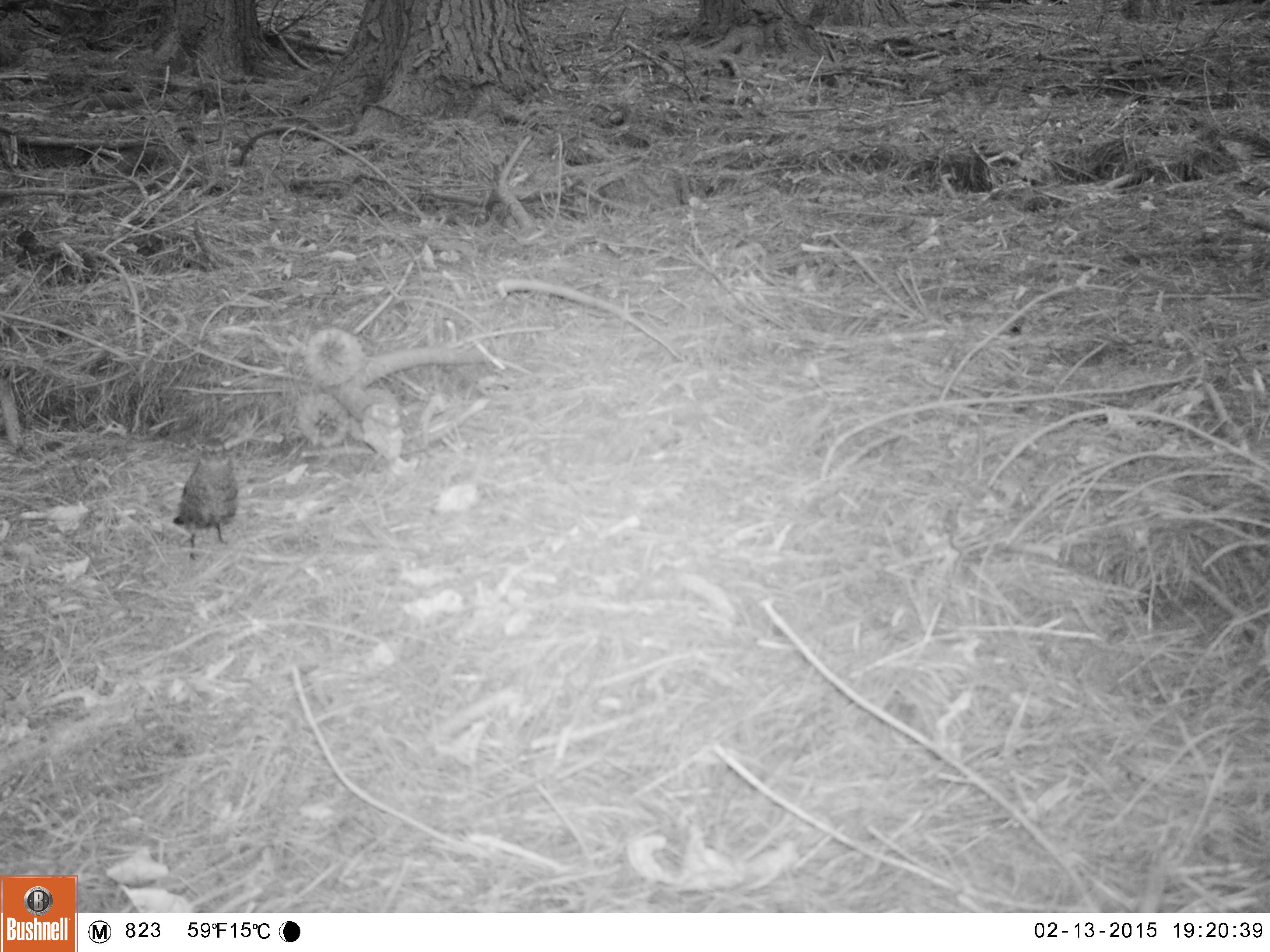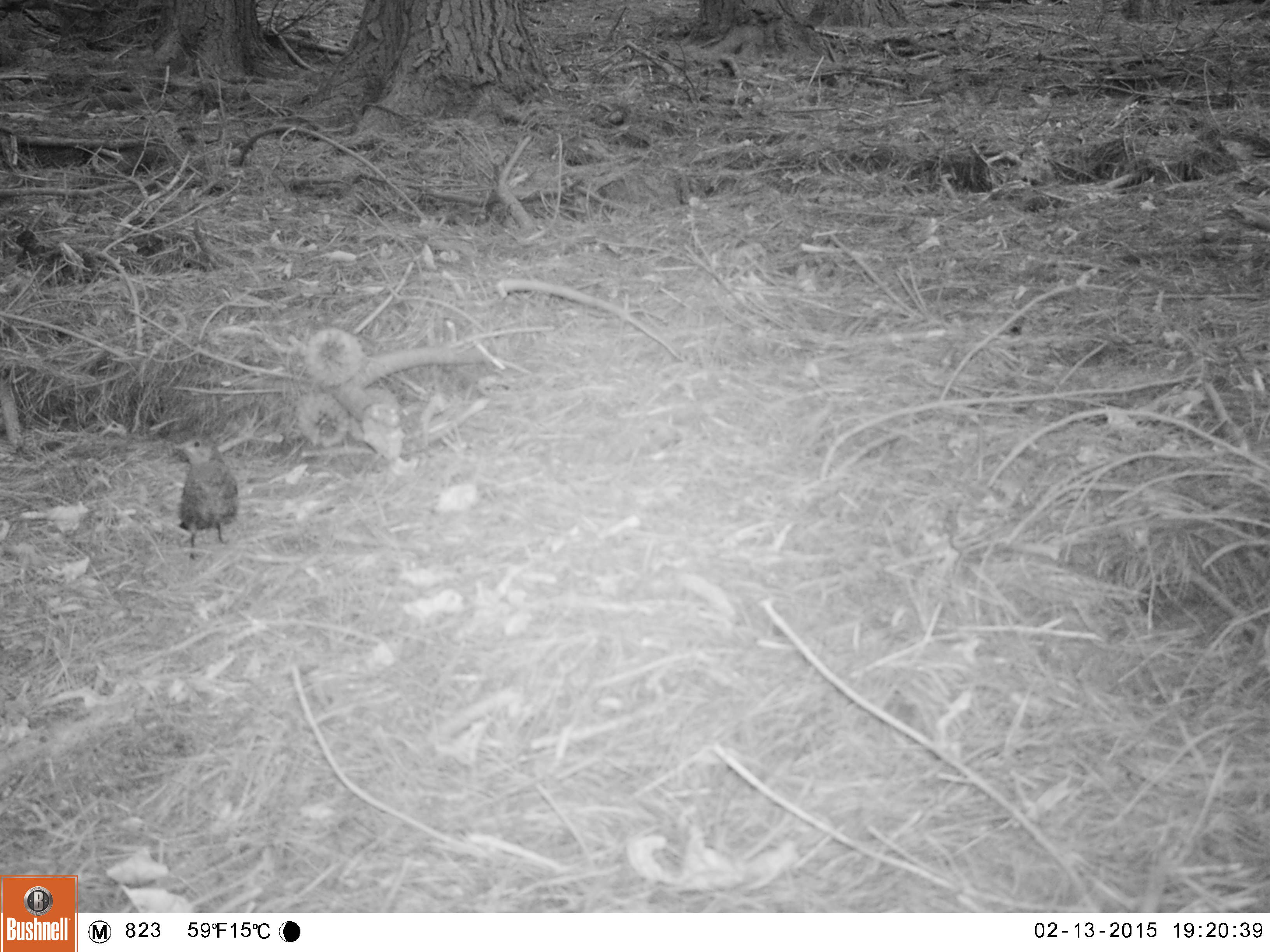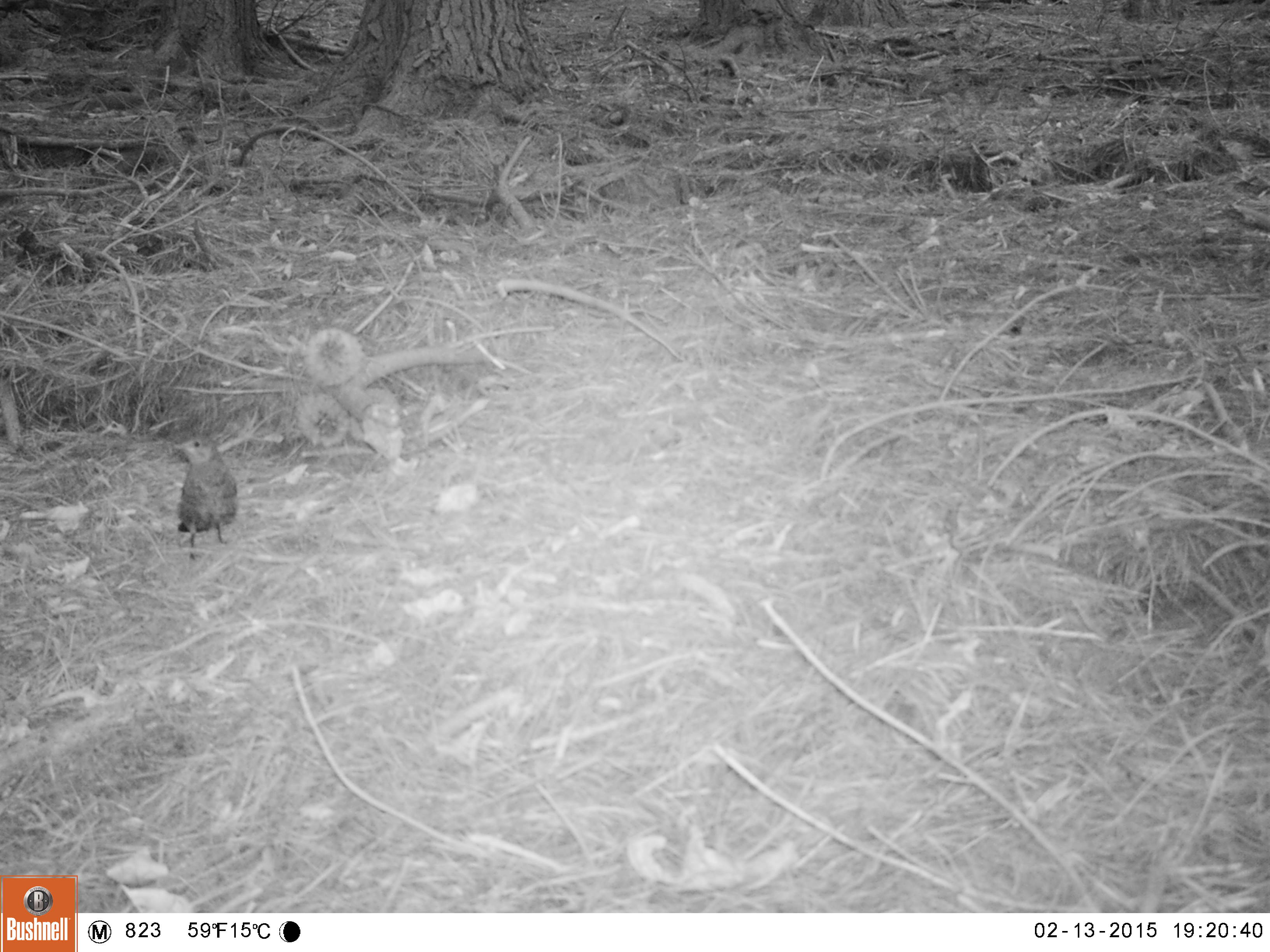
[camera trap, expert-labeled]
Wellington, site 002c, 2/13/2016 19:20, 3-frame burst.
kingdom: Animalia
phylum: Chordata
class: Aves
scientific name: Aves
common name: bird